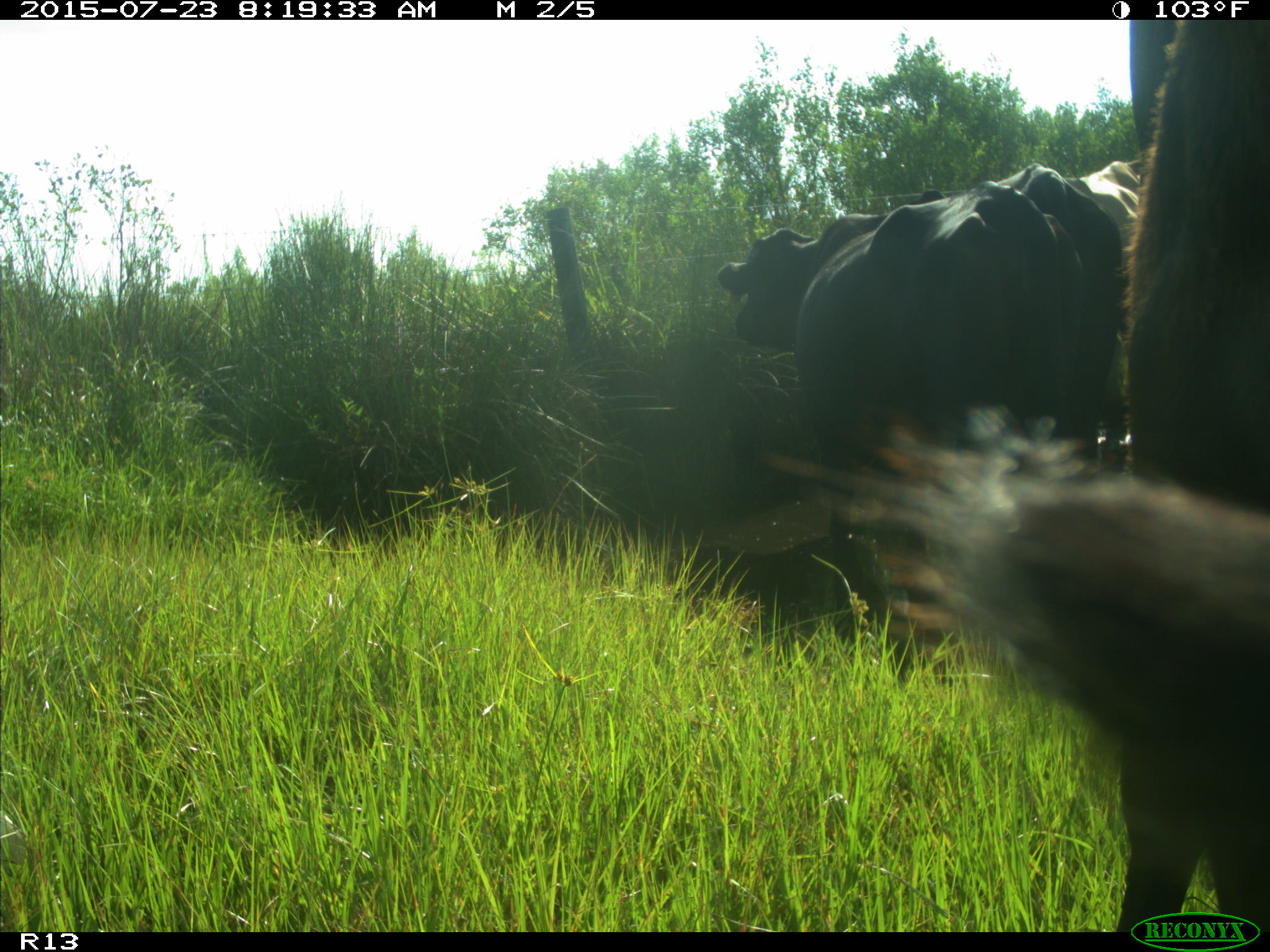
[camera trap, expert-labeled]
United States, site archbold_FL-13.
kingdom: Animalia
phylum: Chordata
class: Mammalia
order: Artiodactyla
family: Bovidae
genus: Bos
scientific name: Bos taurus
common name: domestic cow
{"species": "Bos taurus (domestic cow)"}